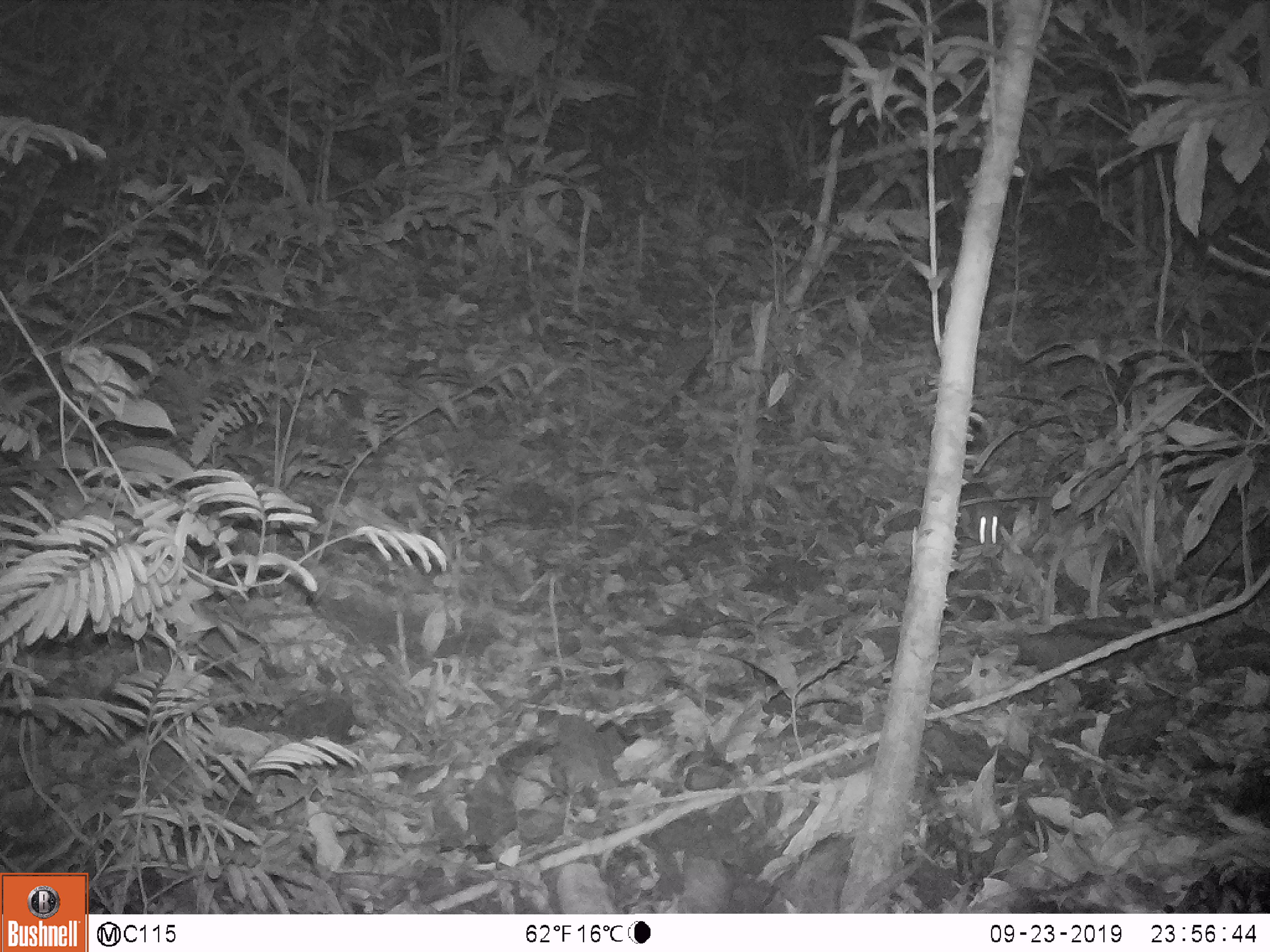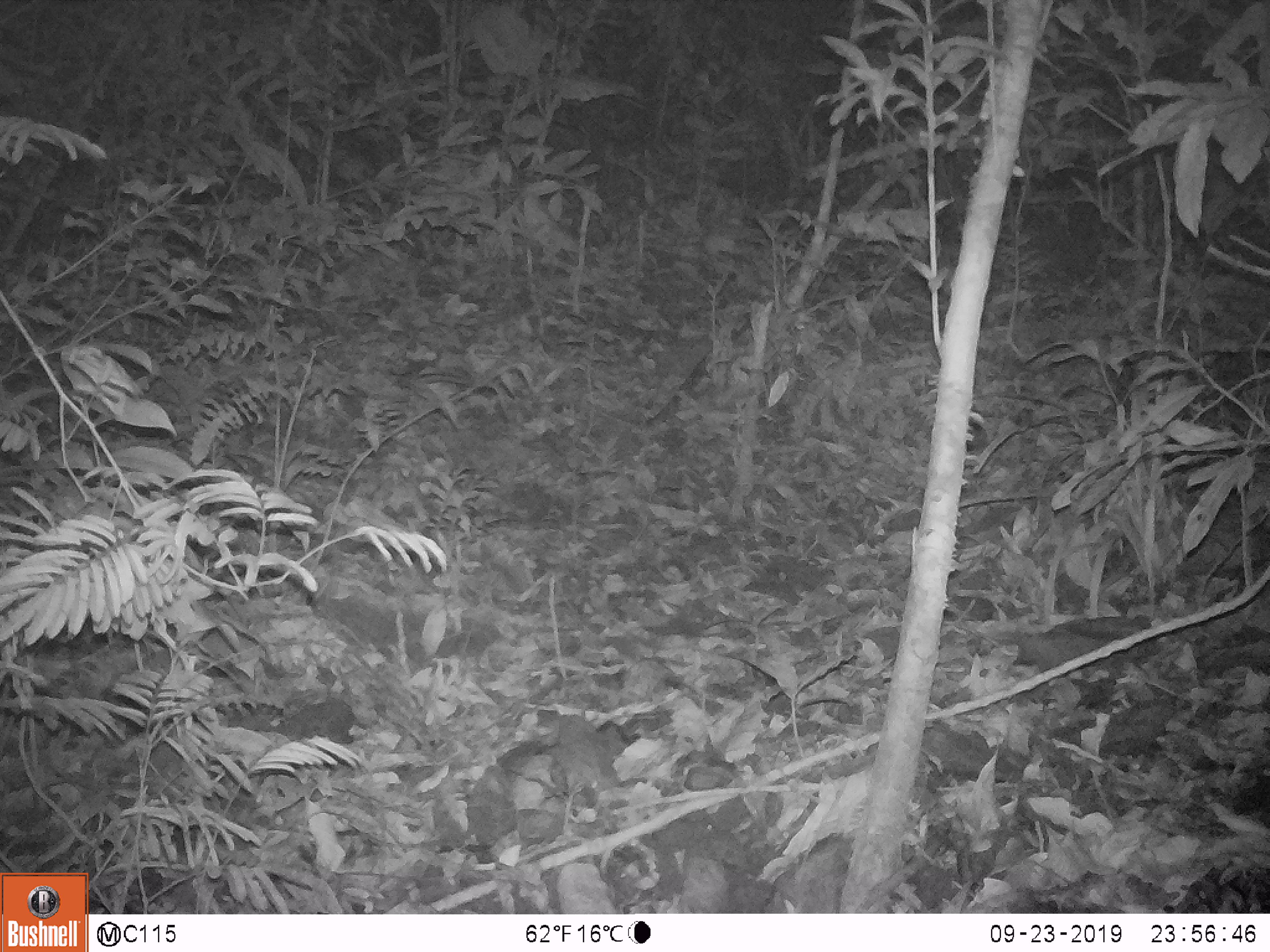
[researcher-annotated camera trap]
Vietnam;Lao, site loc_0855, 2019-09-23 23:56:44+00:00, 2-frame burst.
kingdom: Animalia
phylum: Chordata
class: Mammalia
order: Rodentia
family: Muridae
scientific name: Muridae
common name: old-world mice and rats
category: unidentified murid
Unidentified murid (old-world mice and rats) (Muridae). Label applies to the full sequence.